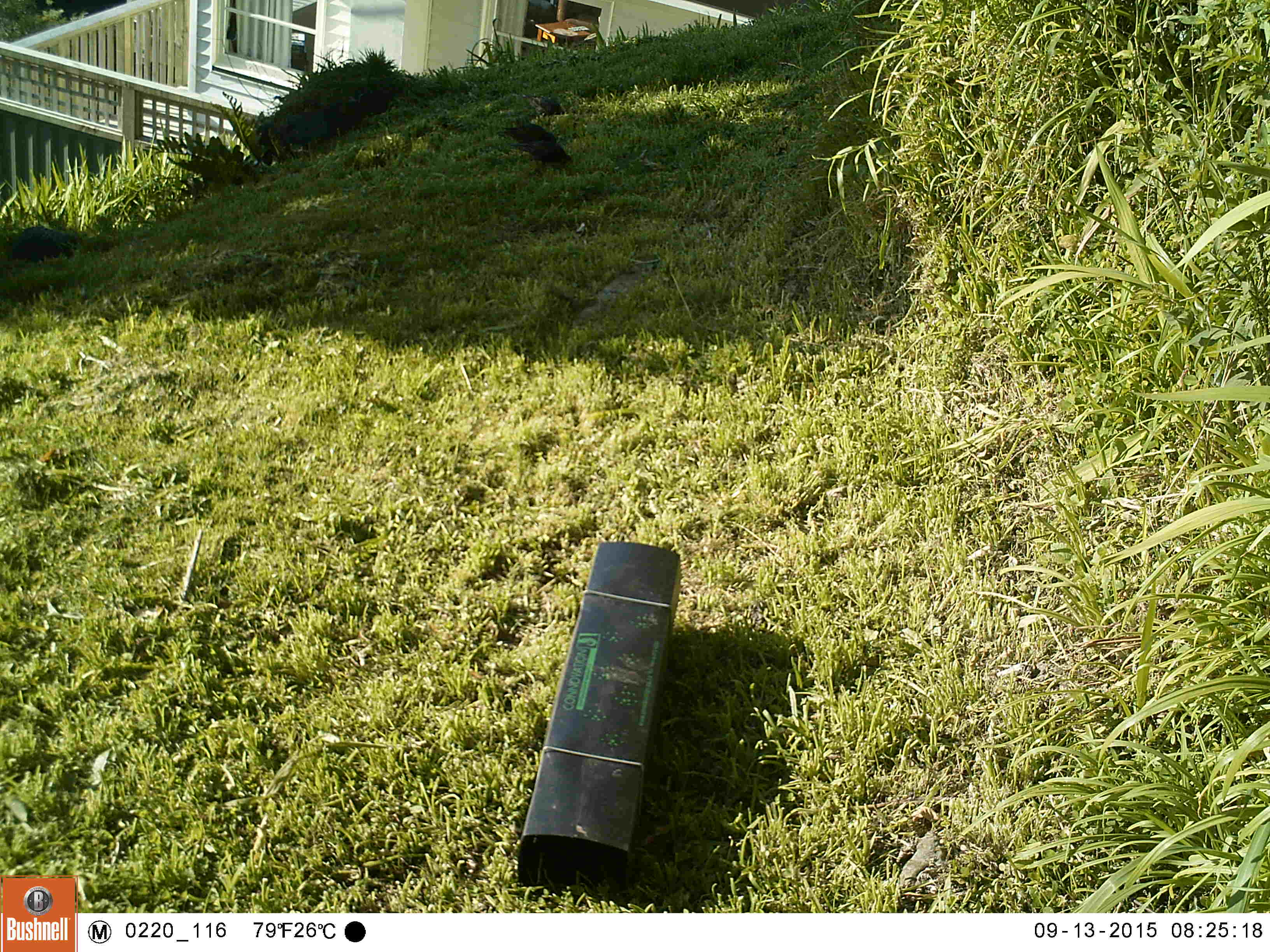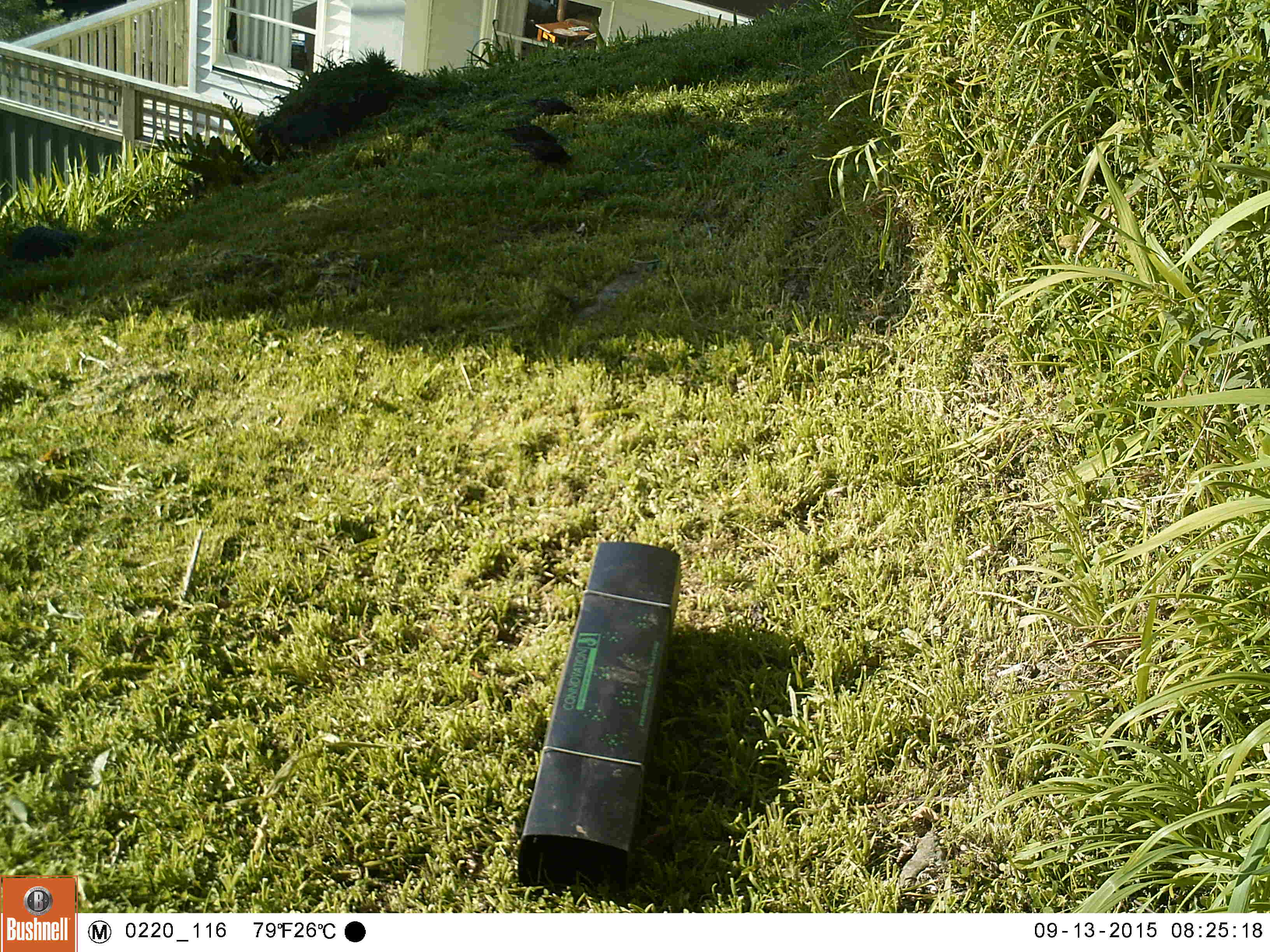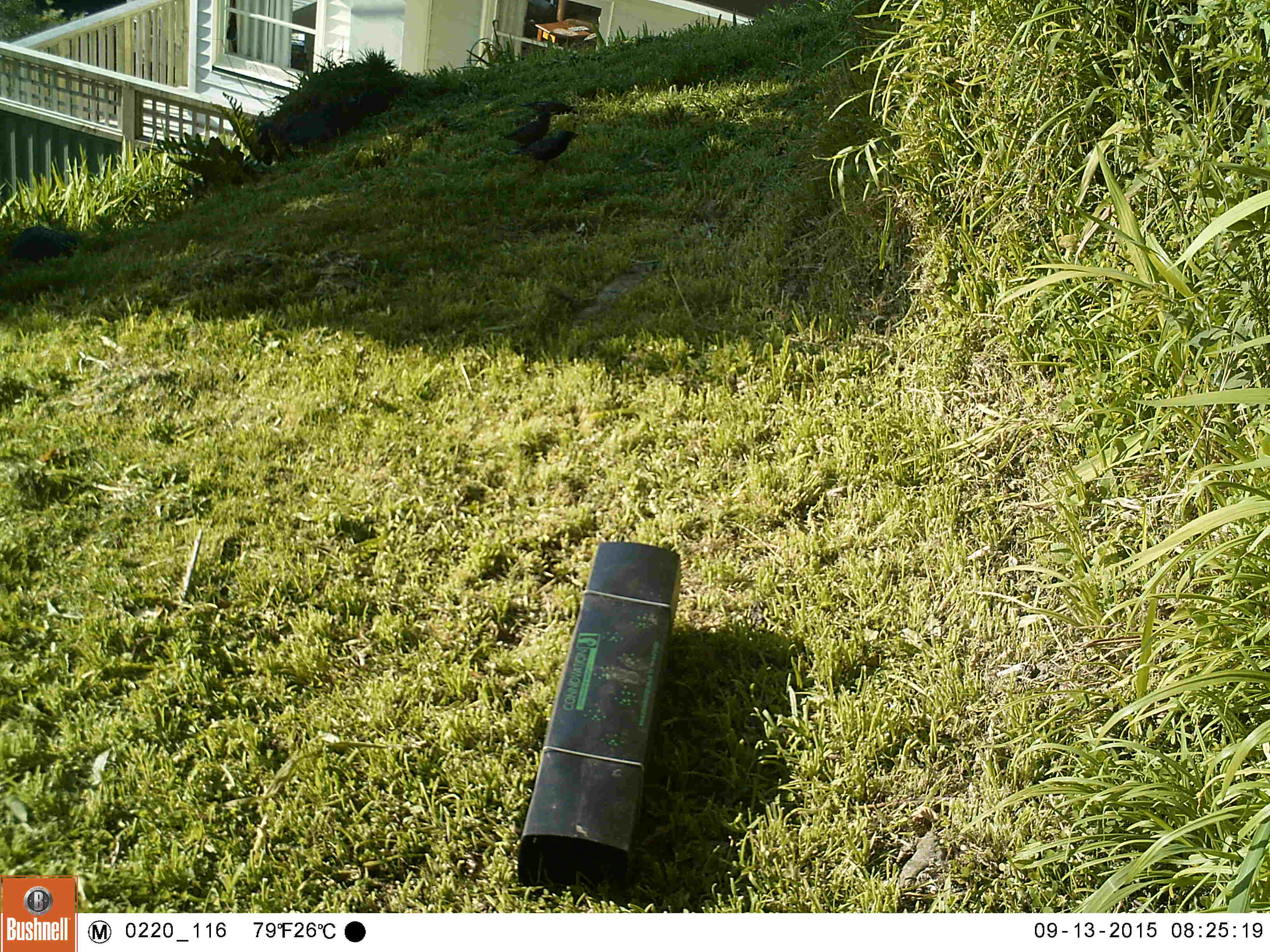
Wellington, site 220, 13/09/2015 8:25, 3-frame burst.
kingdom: Animalia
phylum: Chordata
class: Aves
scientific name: Aves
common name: bird